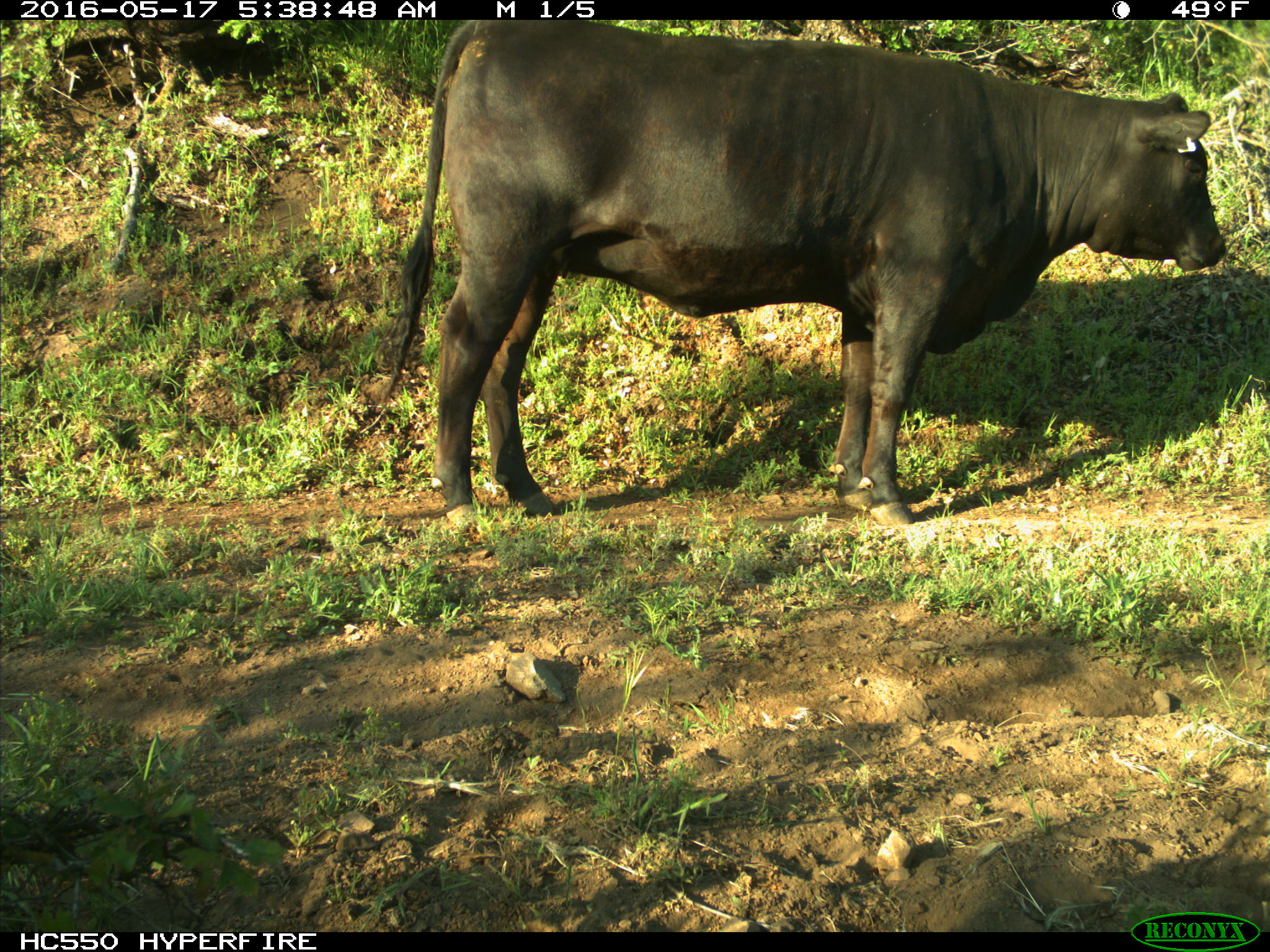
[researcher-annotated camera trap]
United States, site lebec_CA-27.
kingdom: Animalia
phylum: Chordata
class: Mammalia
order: Artiodactyla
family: Bovidae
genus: Bos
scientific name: Bos taurus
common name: domestic cow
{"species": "Bos taurus (domestic cow)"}